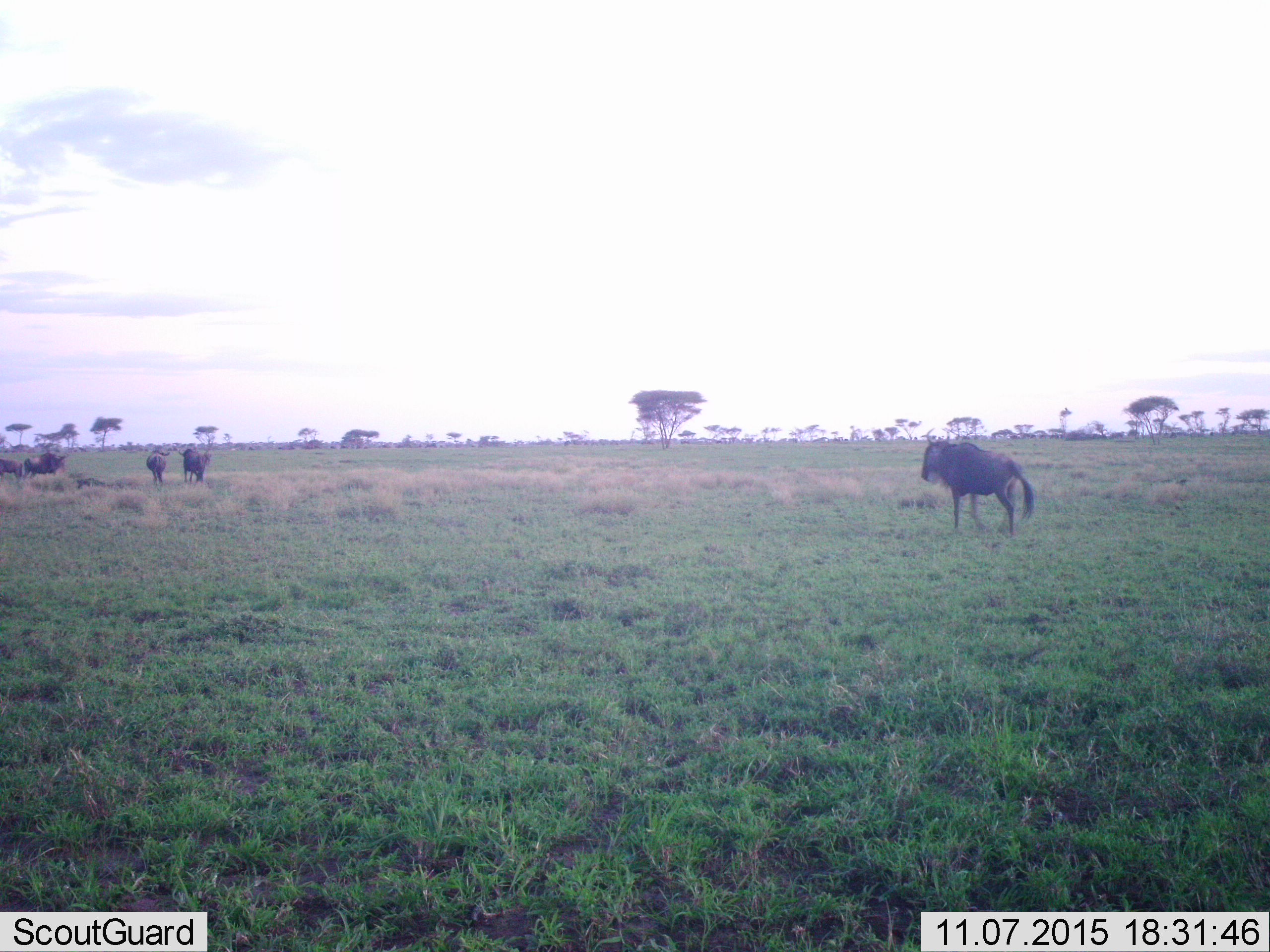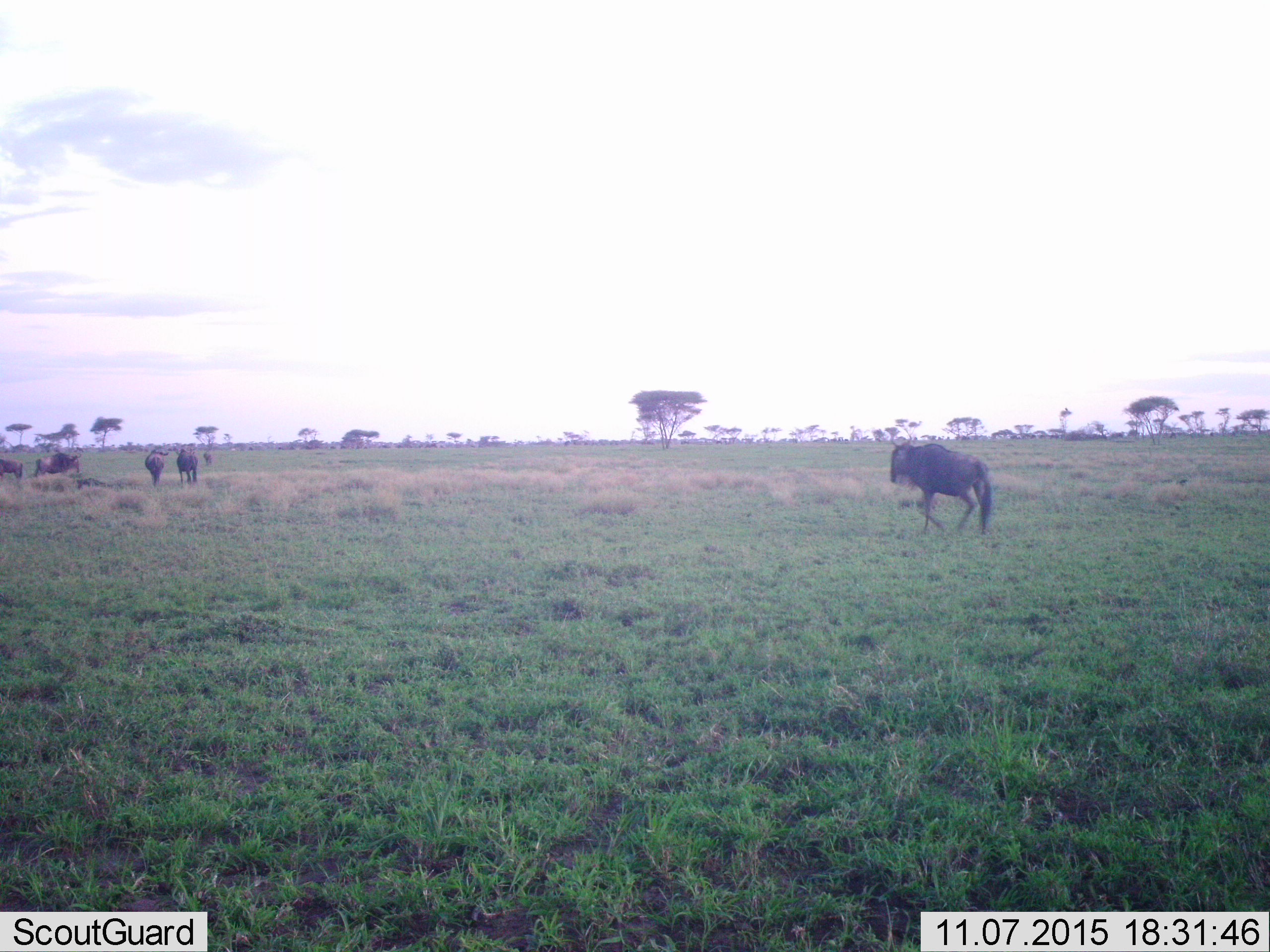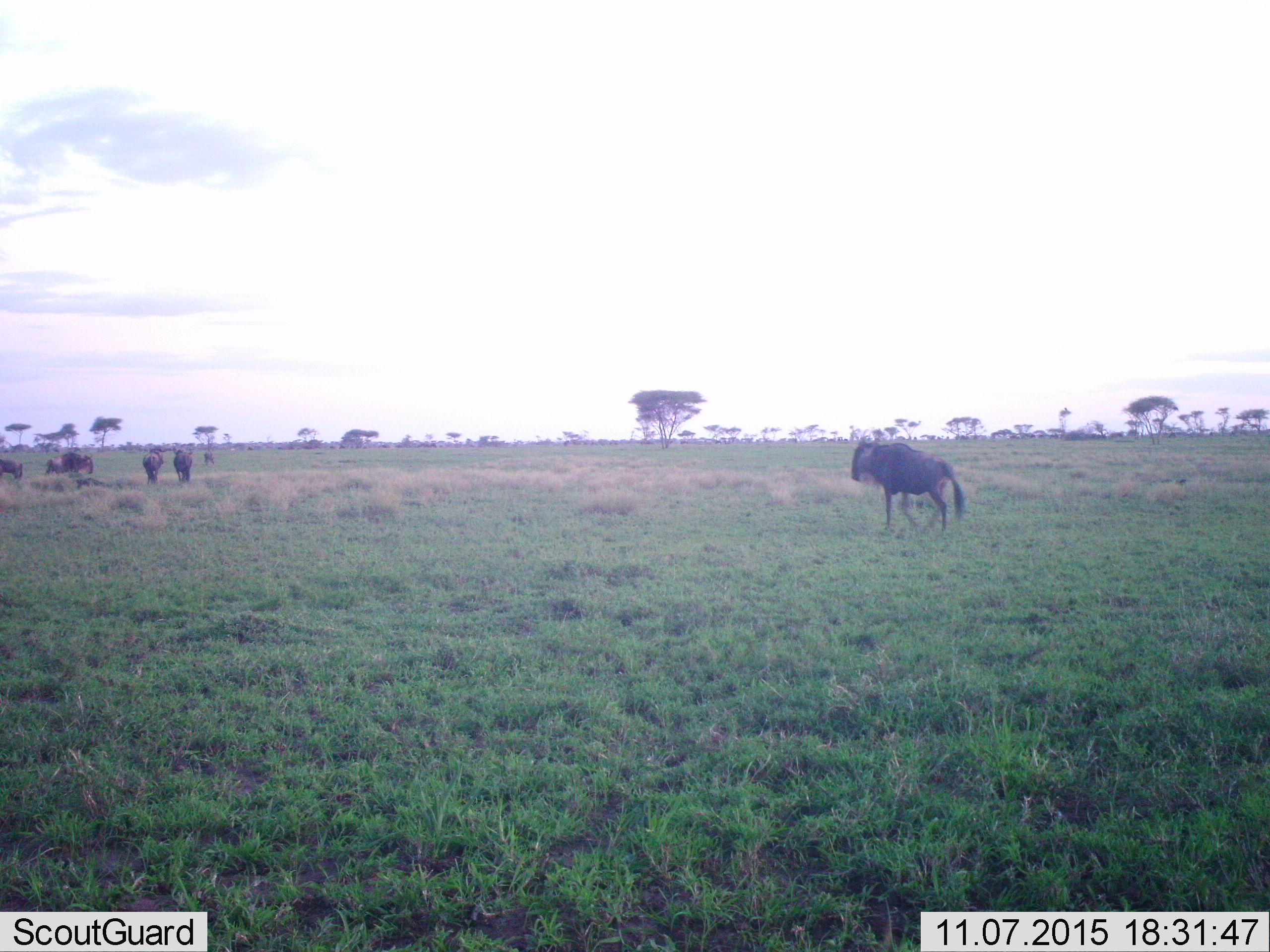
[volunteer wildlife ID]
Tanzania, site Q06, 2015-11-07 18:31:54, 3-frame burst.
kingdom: Animalia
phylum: Chordata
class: Mammalia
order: Artiodactyla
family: Bovidae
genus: Connochaetes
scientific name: Connochaetes taurinus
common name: blue wildebeest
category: wildebeest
Wildebeest (blue wildebeest) (Connochaetes taurinus), count 6. Behavior (volunteer vote fractions): standing 38%, resting 0%, moving 88%, interacting 0%. Young present (vote fraction): 0%. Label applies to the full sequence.